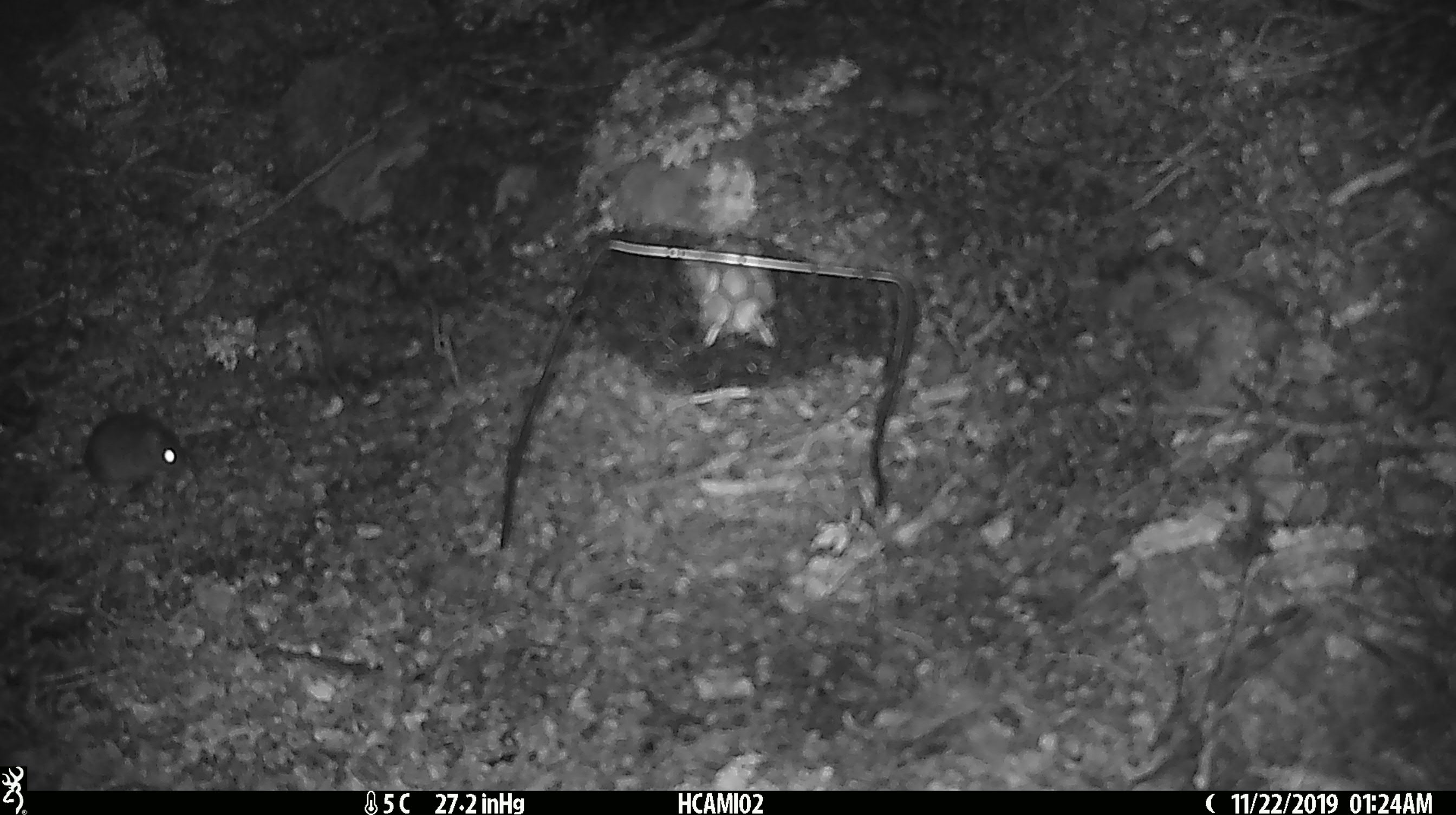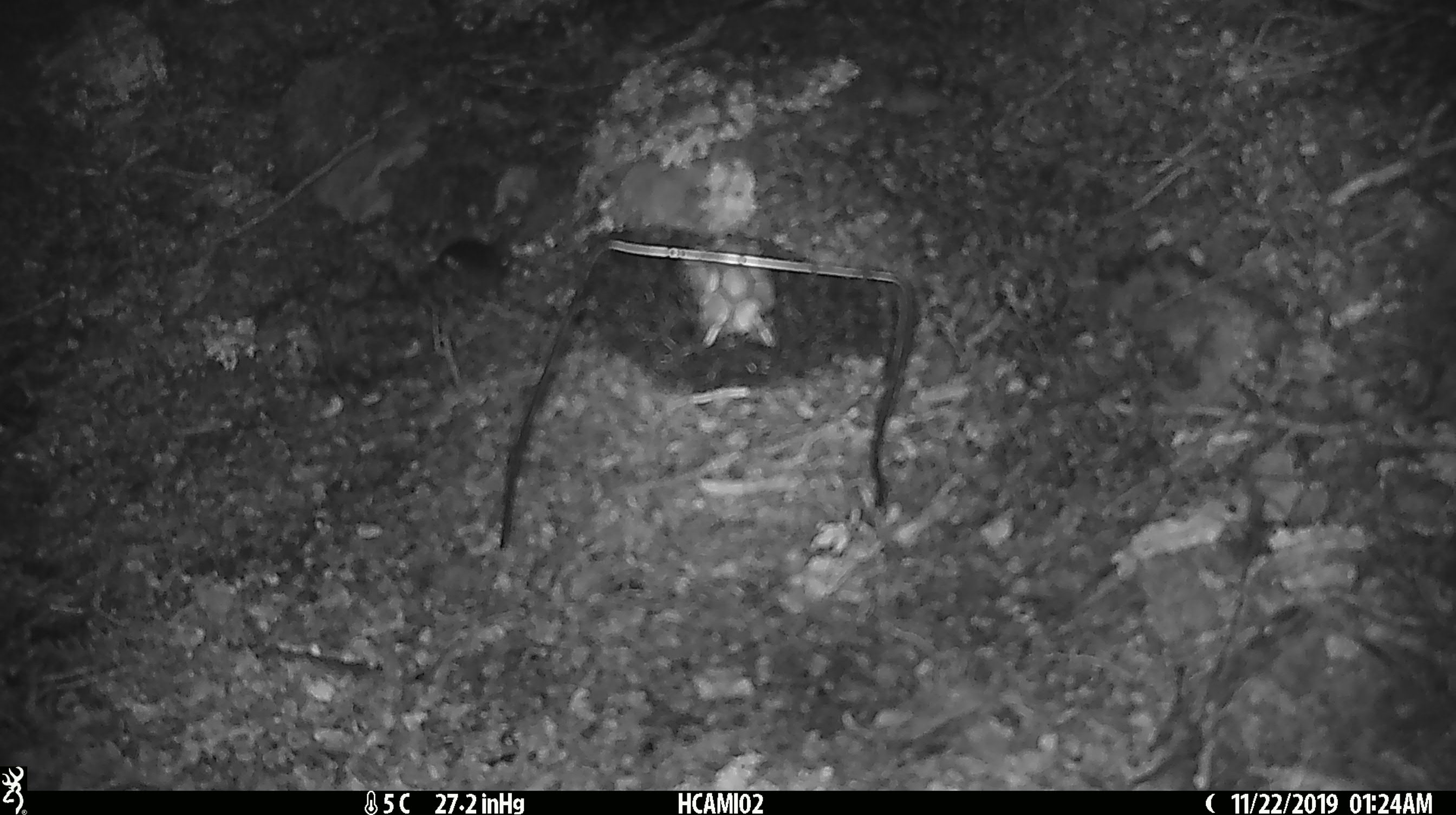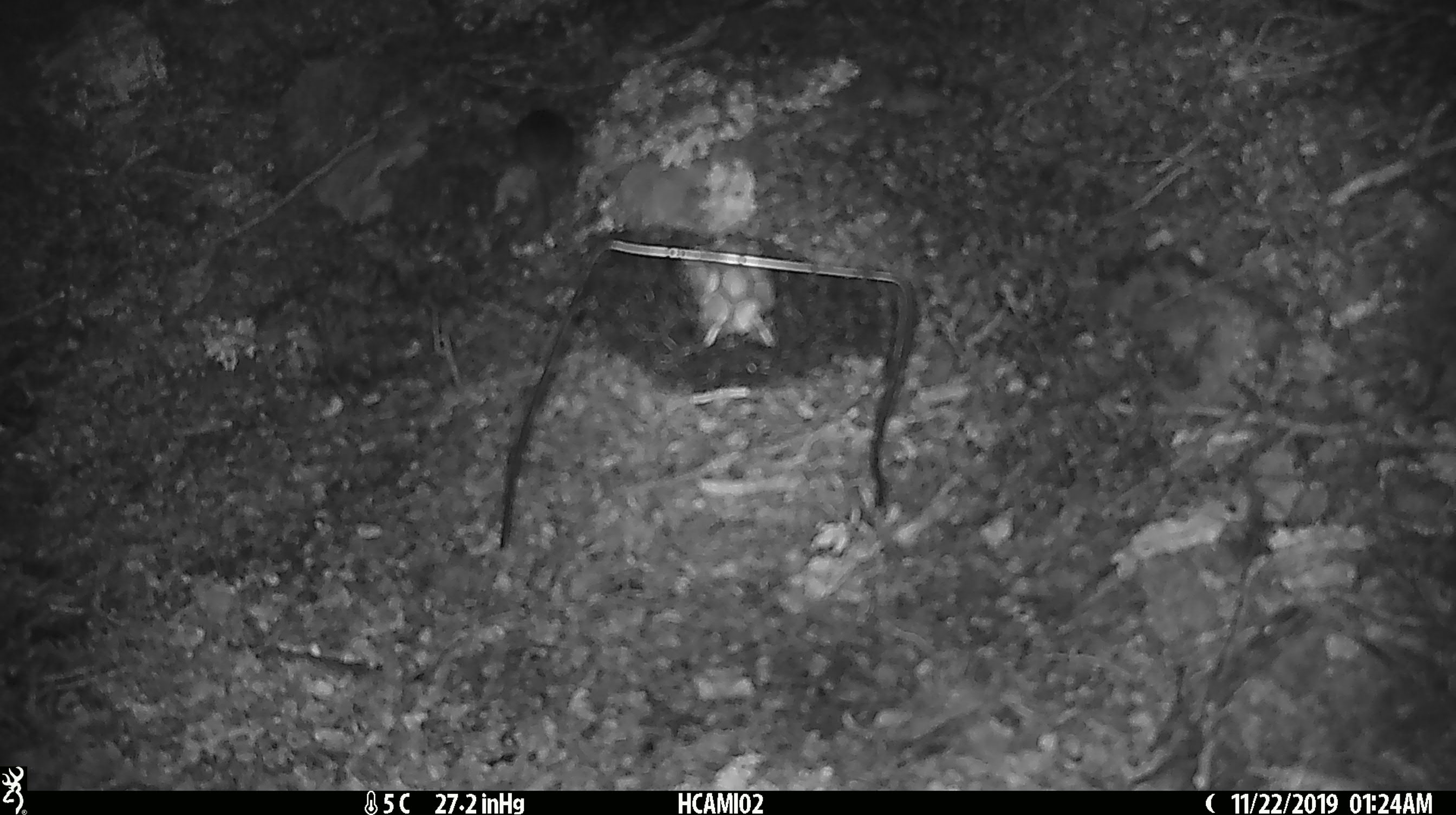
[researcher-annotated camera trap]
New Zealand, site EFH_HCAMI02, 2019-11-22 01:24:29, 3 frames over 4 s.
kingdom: Animalia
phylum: Chordata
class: Mammalia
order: Rodentia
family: Muridae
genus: Mus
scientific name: Mus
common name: mouse